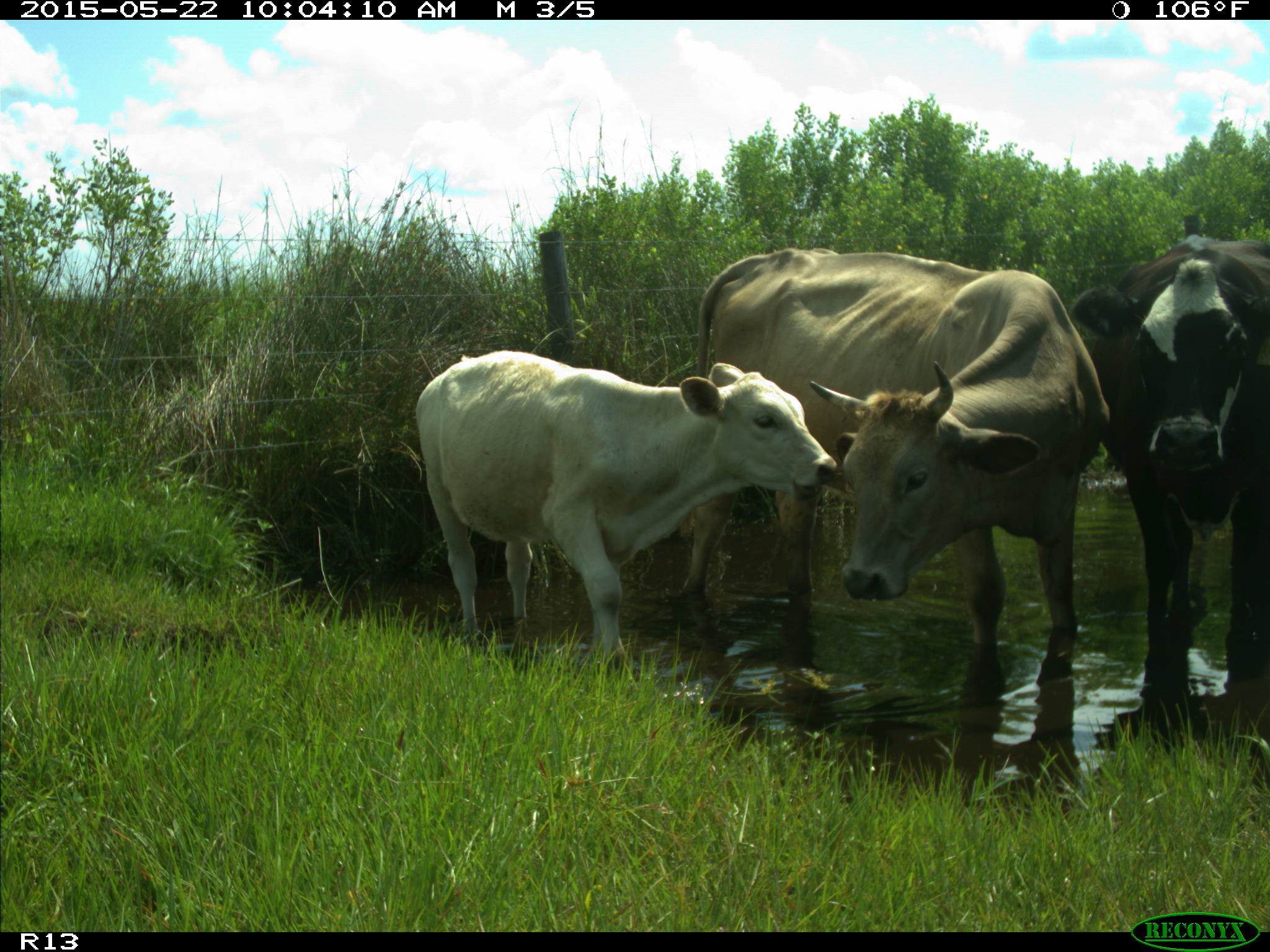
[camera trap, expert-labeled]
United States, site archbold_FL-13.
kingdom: Animalia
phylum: Chordata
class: Mammalia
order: Artiodactyla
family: Bovidae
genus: Bos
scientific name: Bos taurus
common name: domestic cow